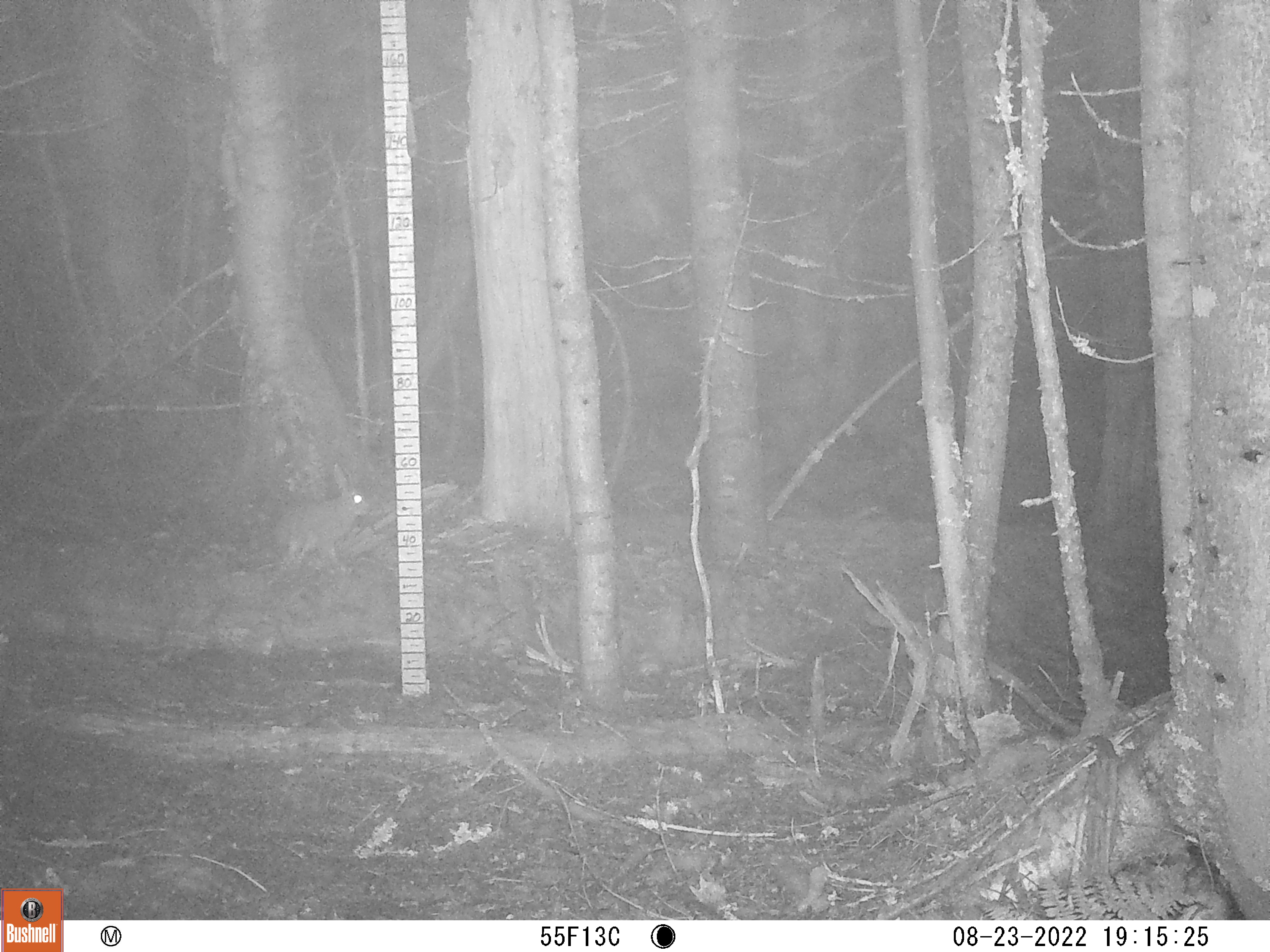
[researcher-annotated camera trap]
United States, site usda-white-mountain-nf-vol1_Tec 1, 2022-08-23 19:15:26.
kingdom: Animalia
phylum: Chordata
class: Mammalia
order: Lagomorpha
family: Leporidae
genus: Lepus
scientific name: Lepus americanus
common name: snowshoe hare